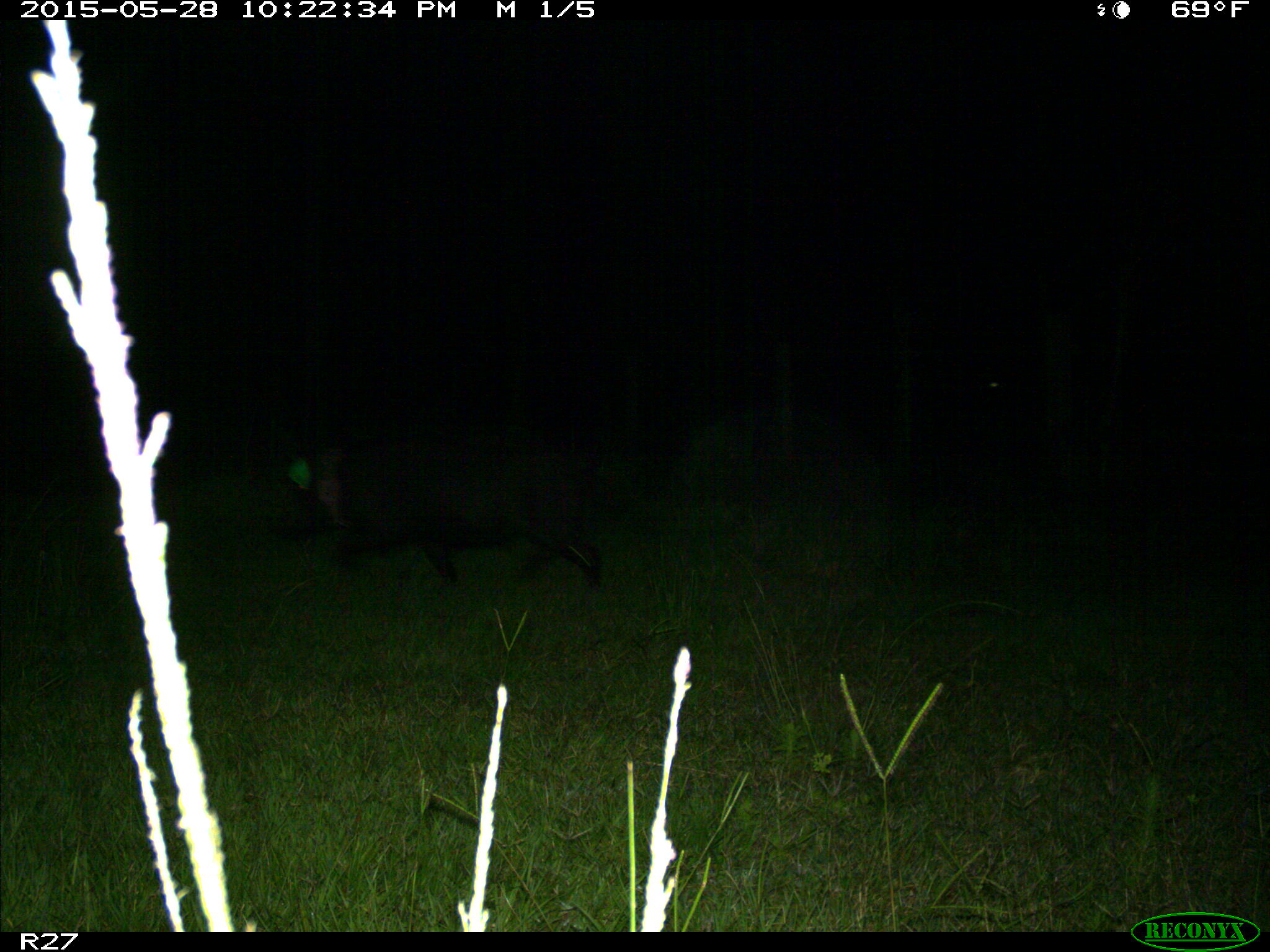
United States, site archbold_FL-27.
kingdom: Animalia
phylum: Chordata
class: Mammalia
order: Artiodactyla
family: Suidae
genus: Sus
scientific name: Sus scrofa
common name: wild boar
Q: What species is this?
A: Sus scrofa (wild boar).